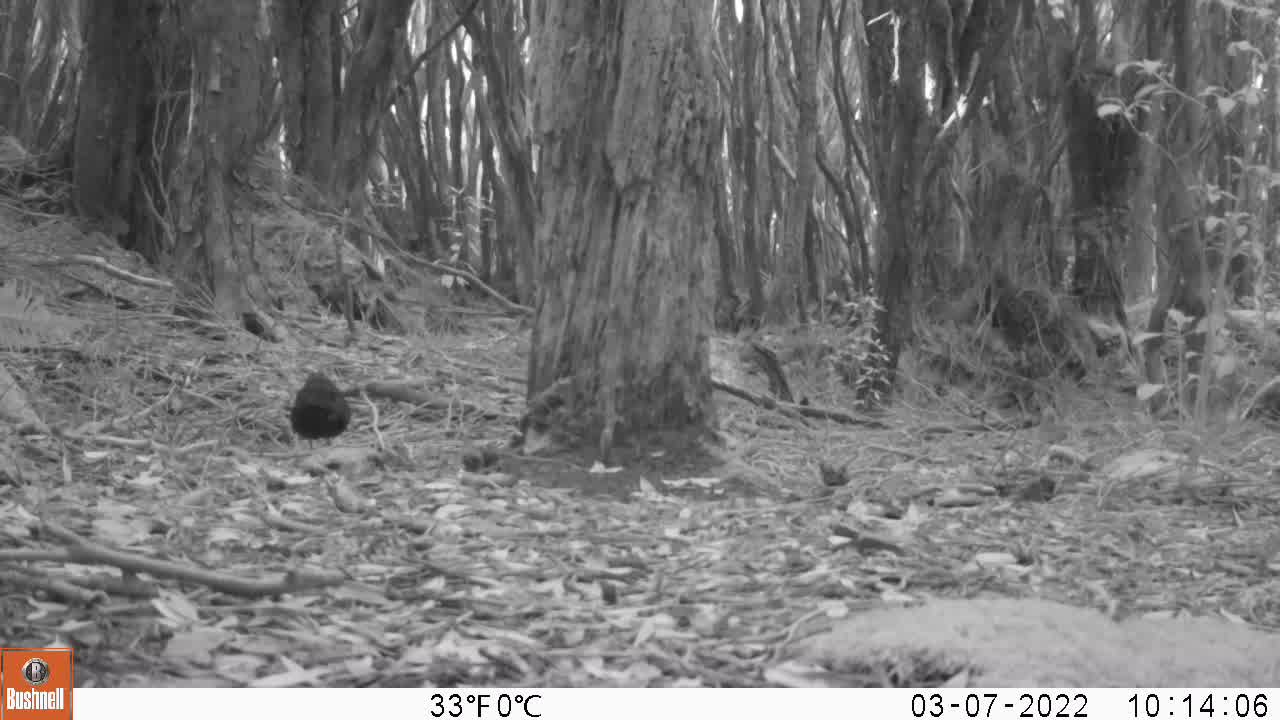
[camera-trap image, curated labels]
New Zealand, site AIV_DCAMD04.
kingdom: Animalia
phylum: Chordata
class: Aves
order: Passeriformes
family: Turdidae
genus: Turdus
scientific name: Turdus merula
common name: eurasian blackbird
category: blackbird